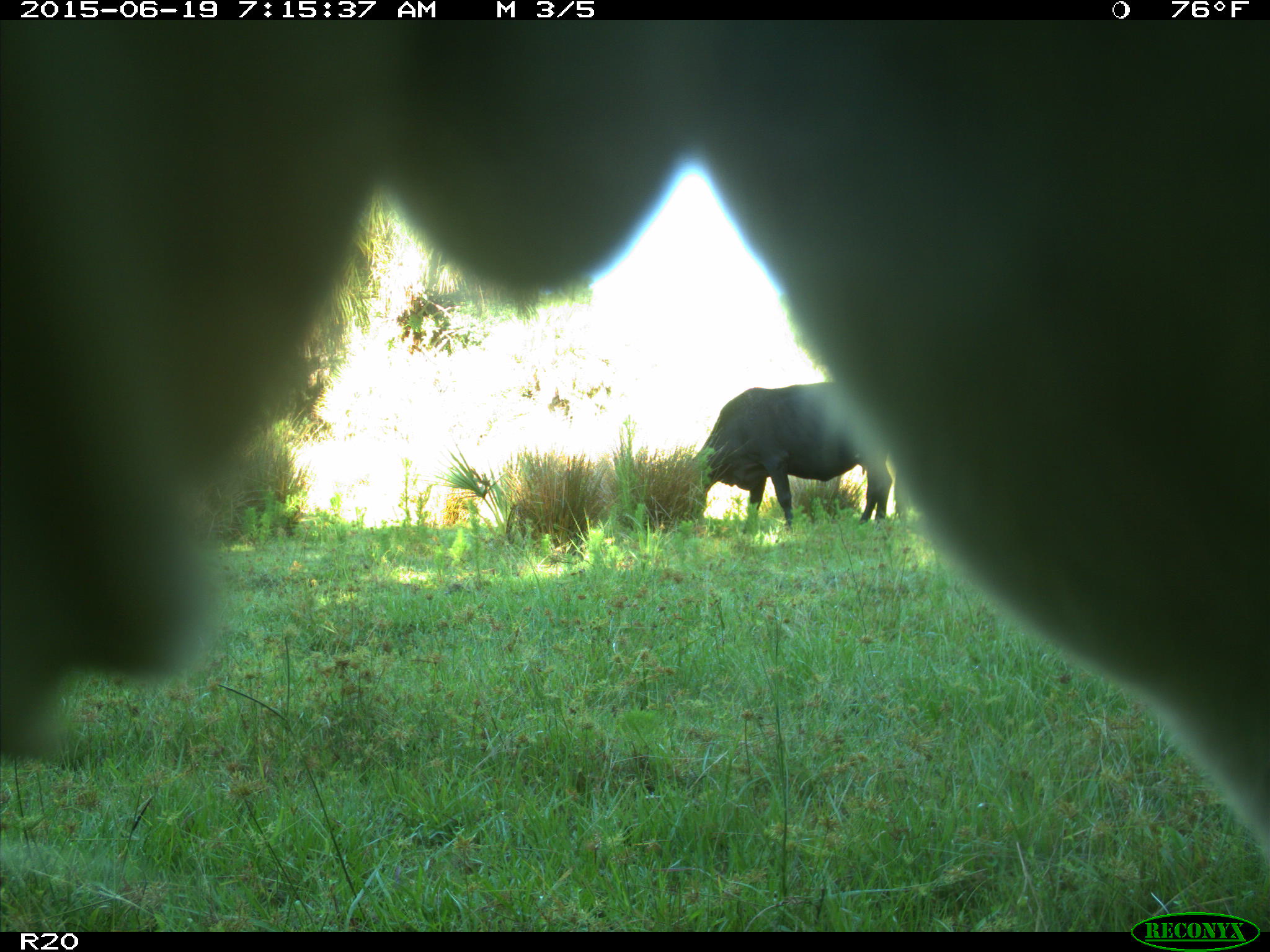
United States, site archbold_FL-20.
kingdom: Animalia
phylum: Chordata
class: Mammalia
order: Artiodactyla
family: Bovidae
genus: Bos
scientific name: Bos taurus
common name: domestic cow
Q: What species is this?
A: Bos taurus (domestic cow).